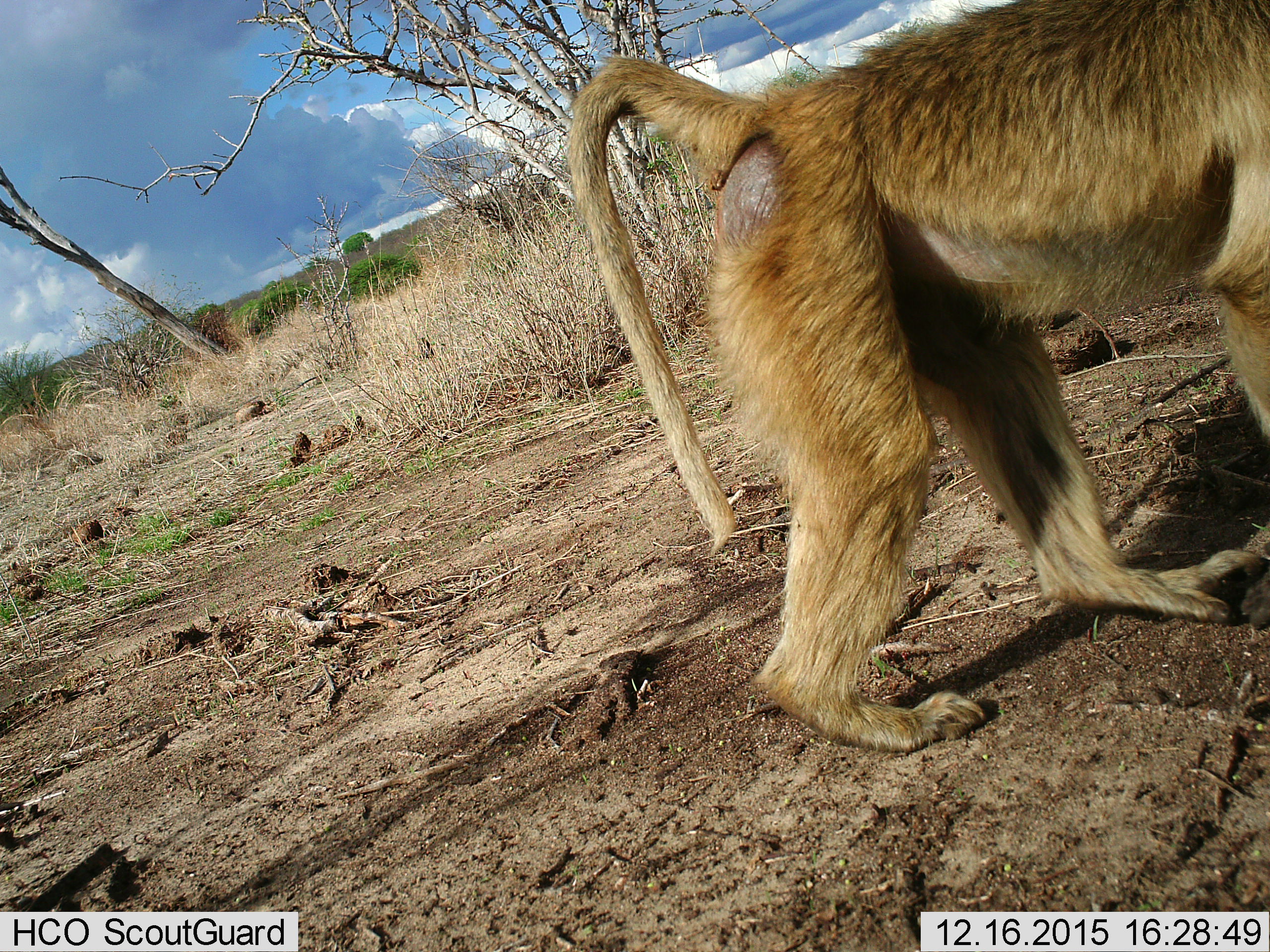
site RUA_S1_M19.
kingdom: Animalia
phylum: Chordata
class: Mammalia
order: Primates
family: Cercopithecidae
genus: Papio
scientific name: Papio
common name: baboon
Baboon (Papio), count 1. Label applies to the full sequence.